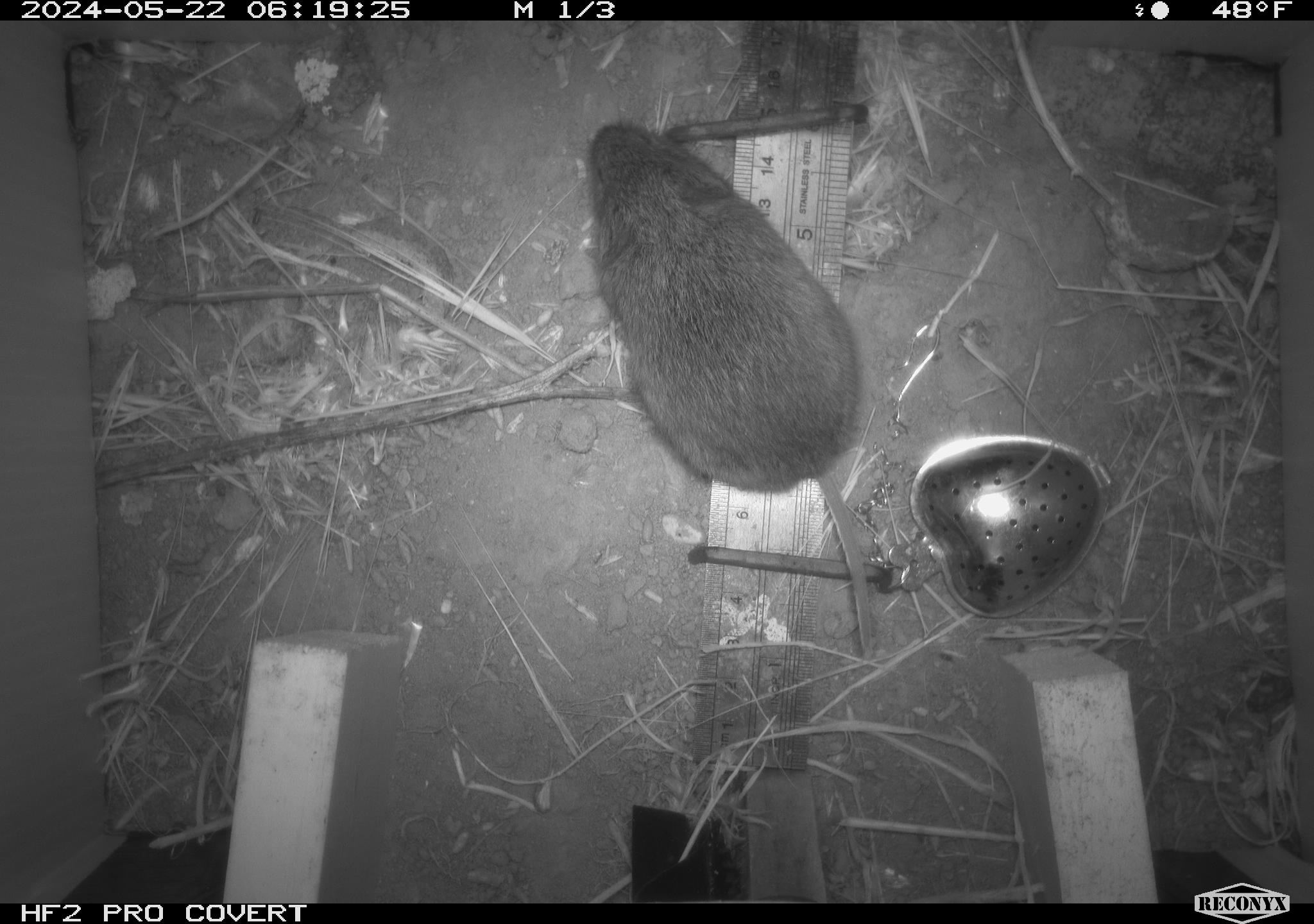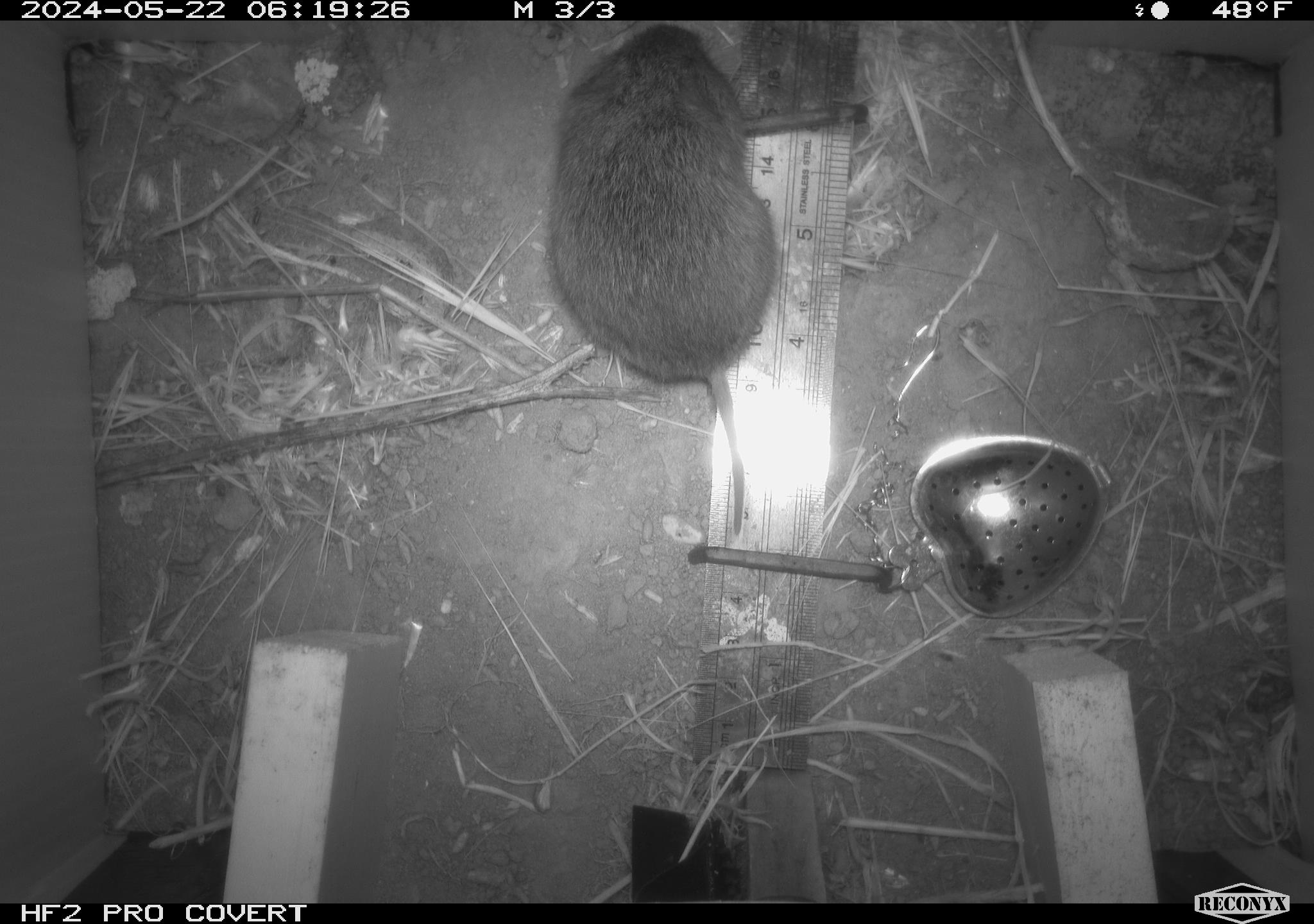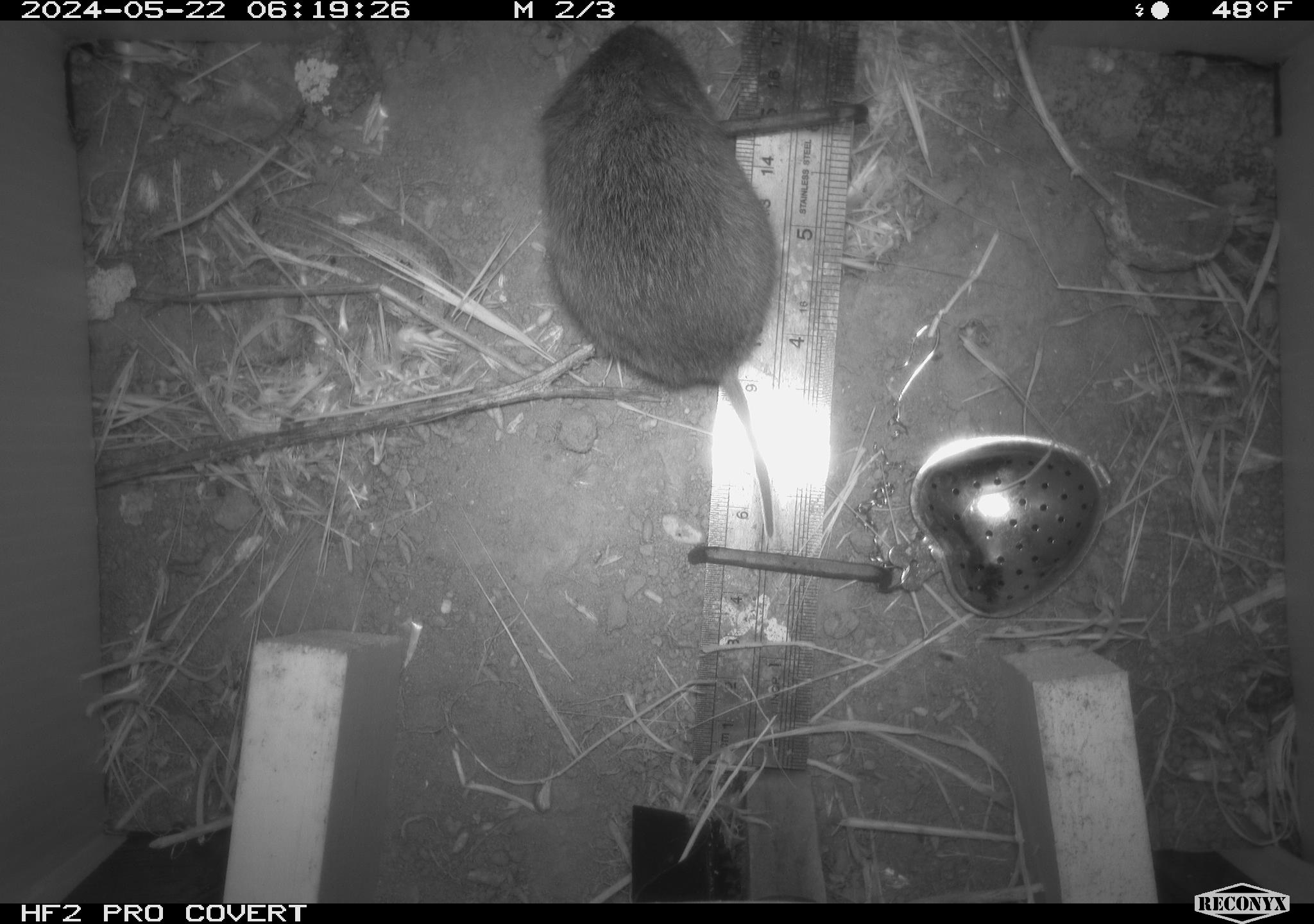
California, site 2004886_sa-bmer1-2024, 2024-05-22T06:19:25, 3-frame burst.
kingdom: Animalia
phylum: Chordata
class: Mammalia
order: Rodentia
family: Cricetidae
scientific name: Arvicolinae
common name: voles, lemmings, and muskrats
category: arvicolinae subfamily